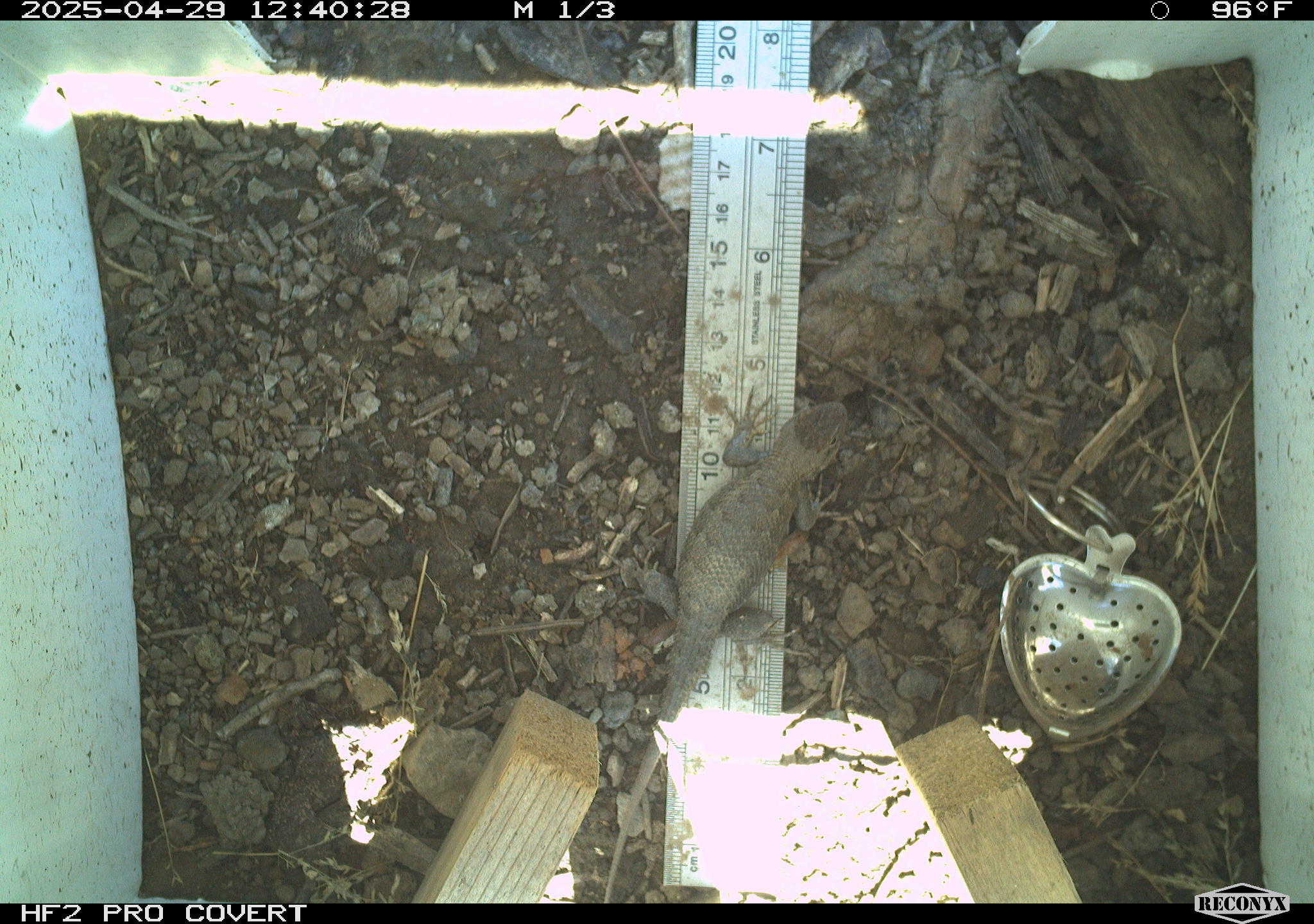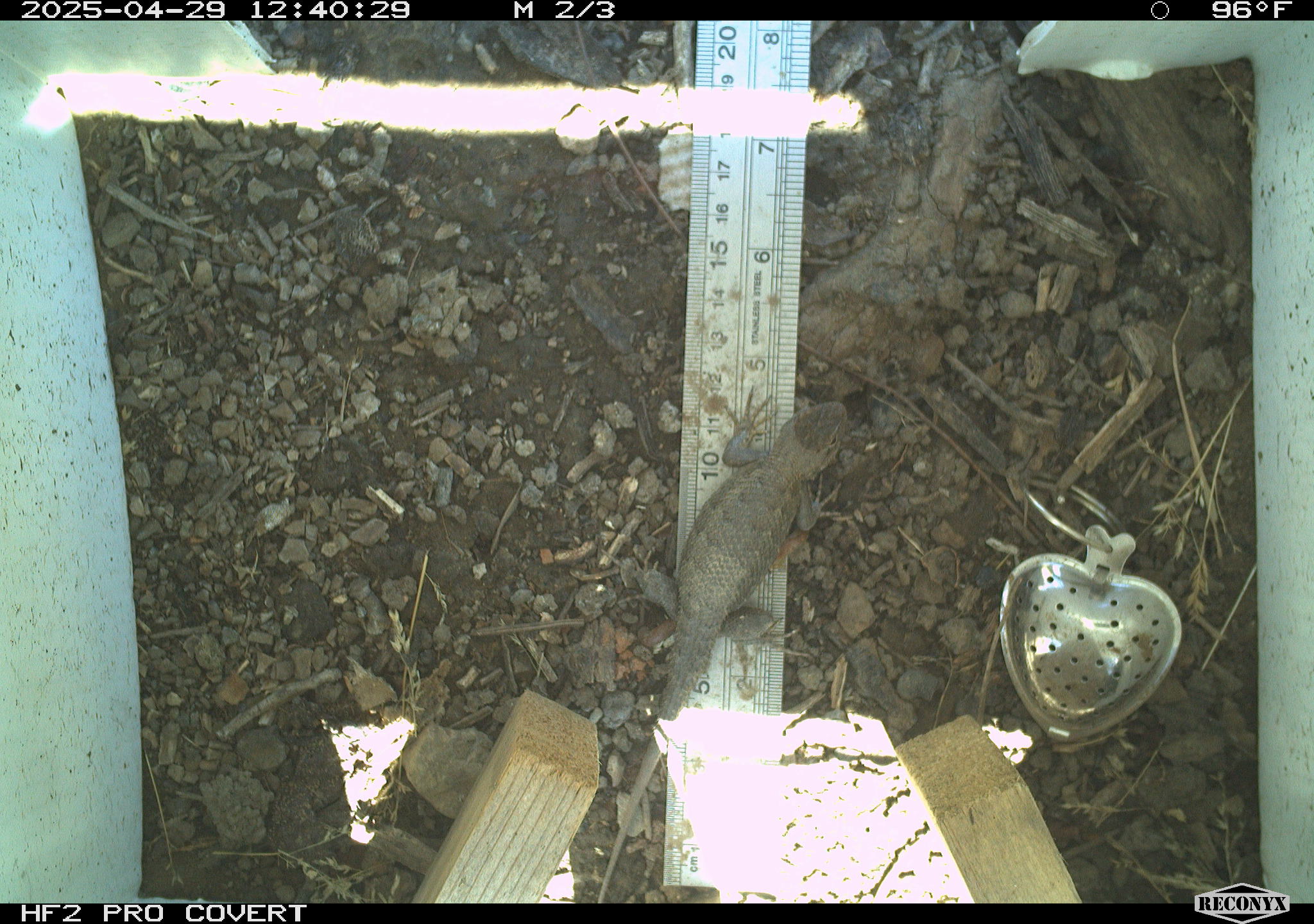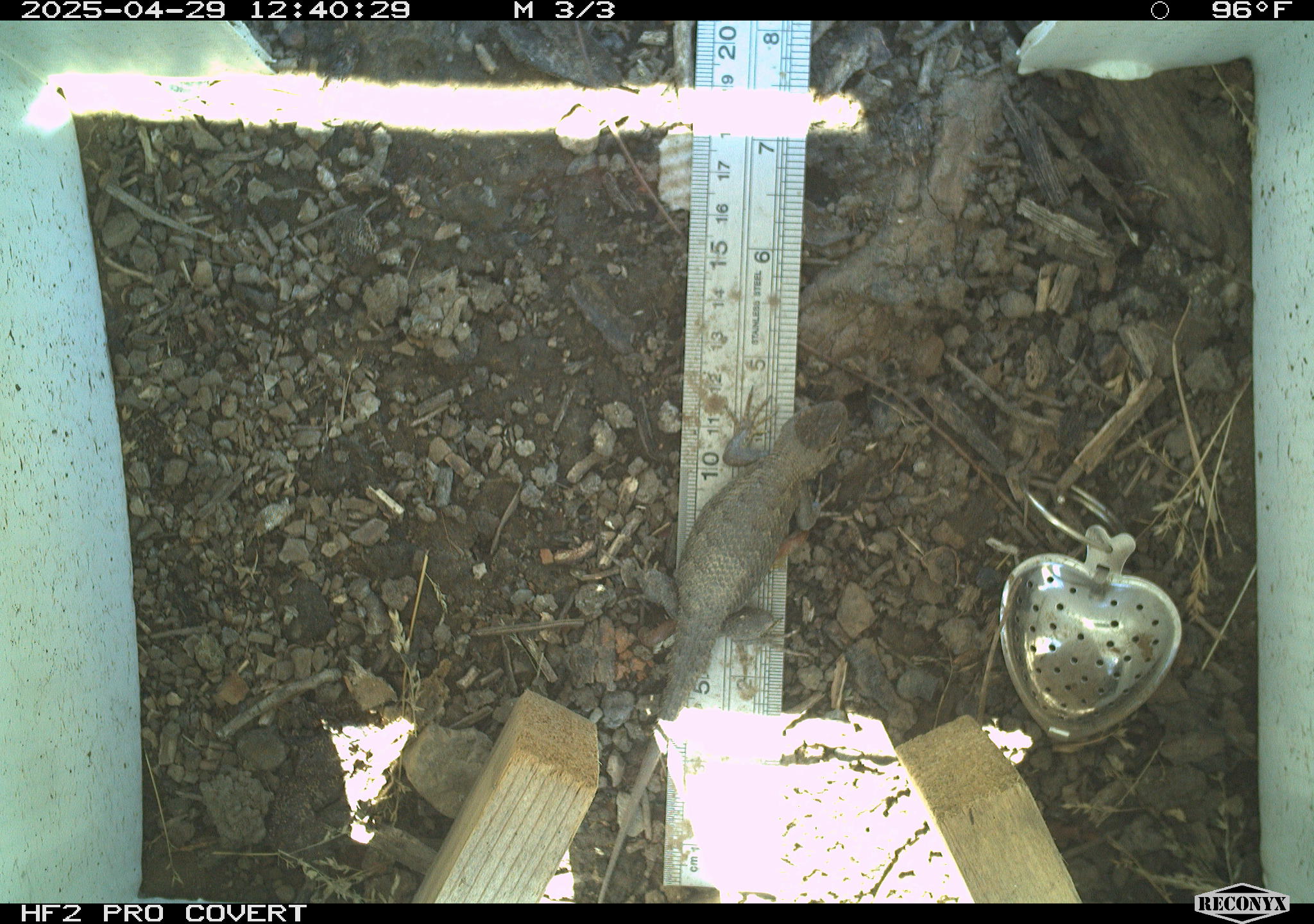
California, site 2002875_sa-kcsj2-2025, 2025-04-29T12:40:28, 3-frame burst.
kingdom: Animalia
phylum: Chordata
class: Reptilia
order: Squamata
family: Phrynosomatidae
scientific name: Phrynosomatidae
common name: north american spiny lizards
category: sceloporus/uta species